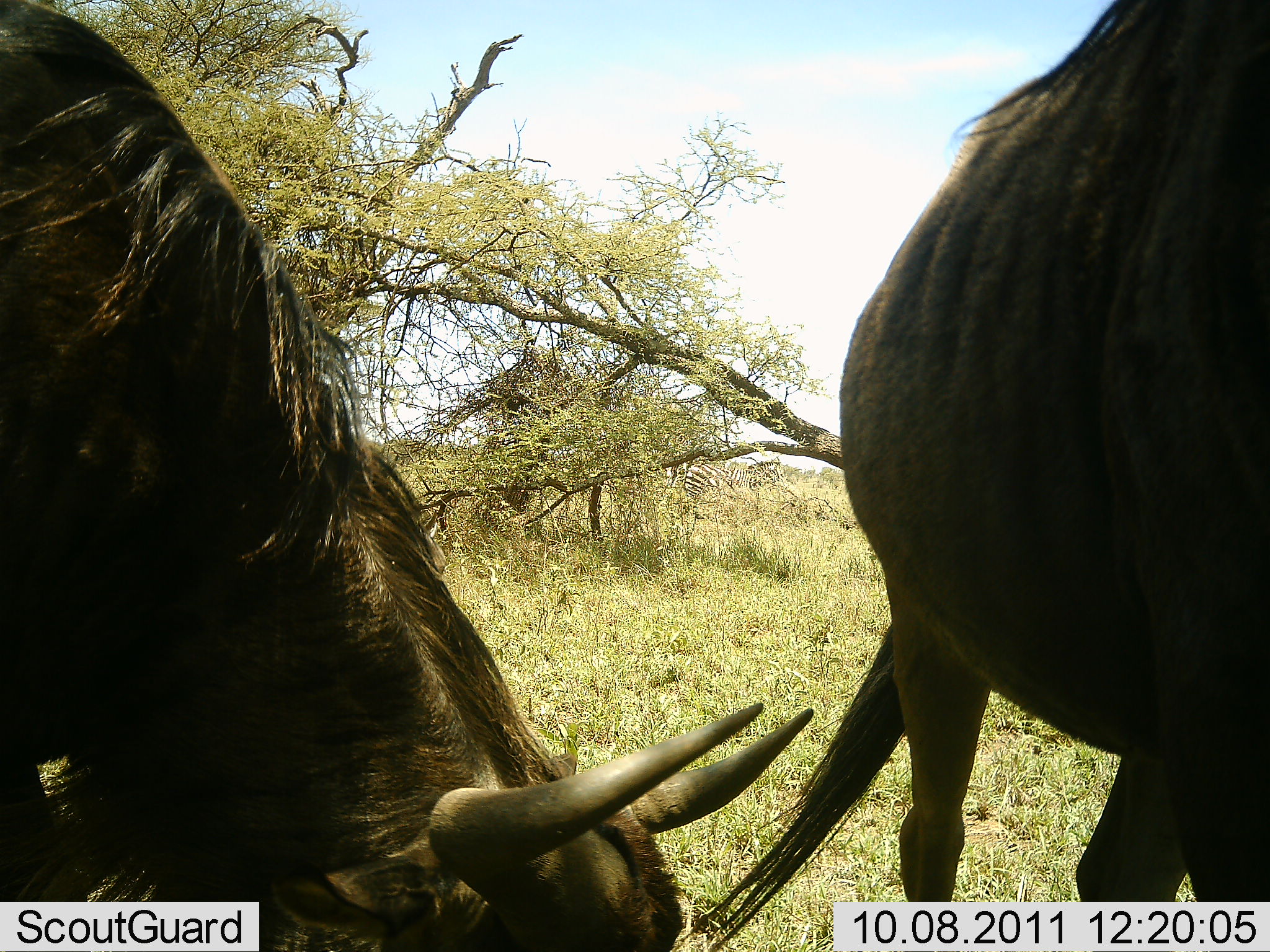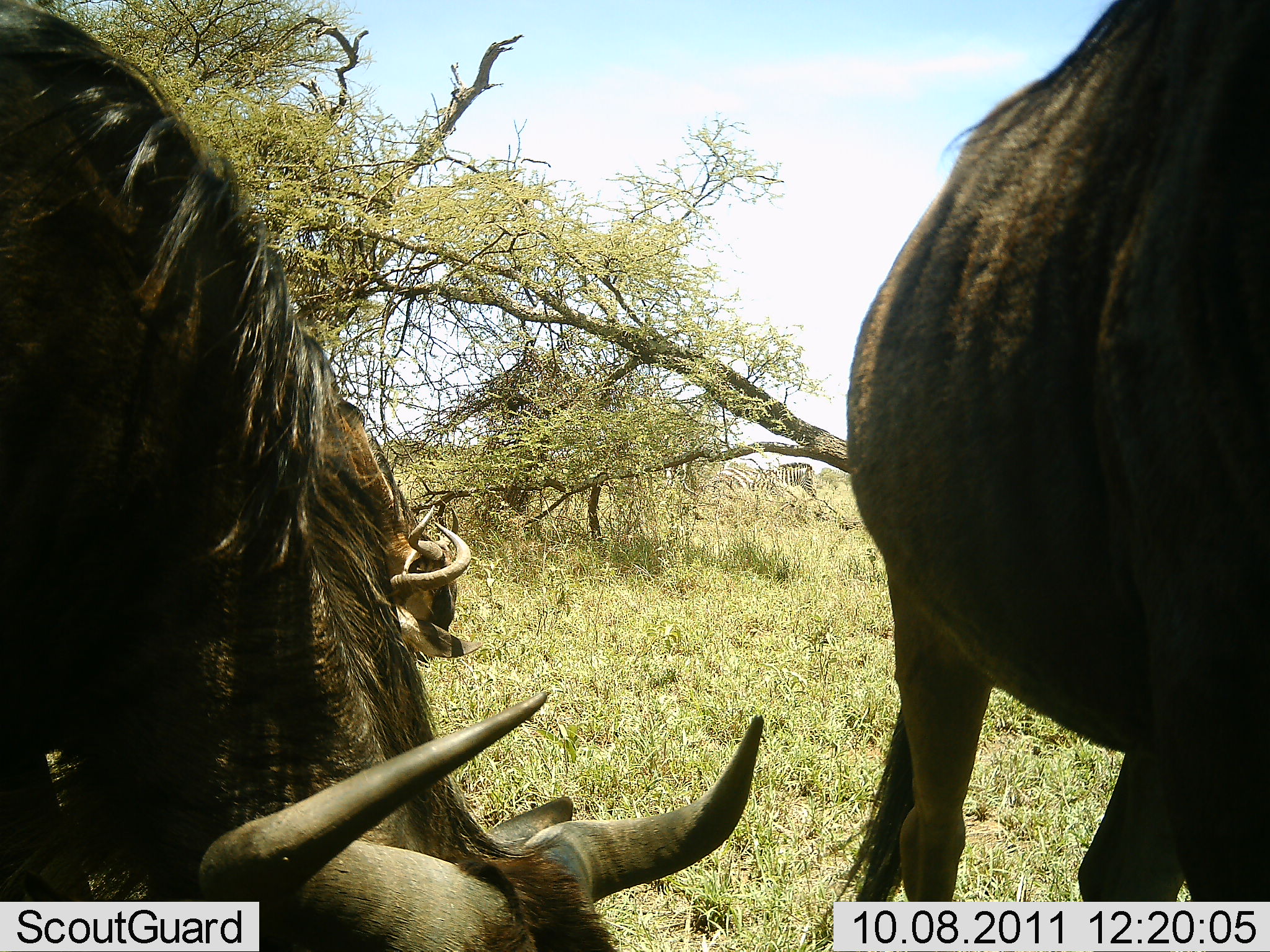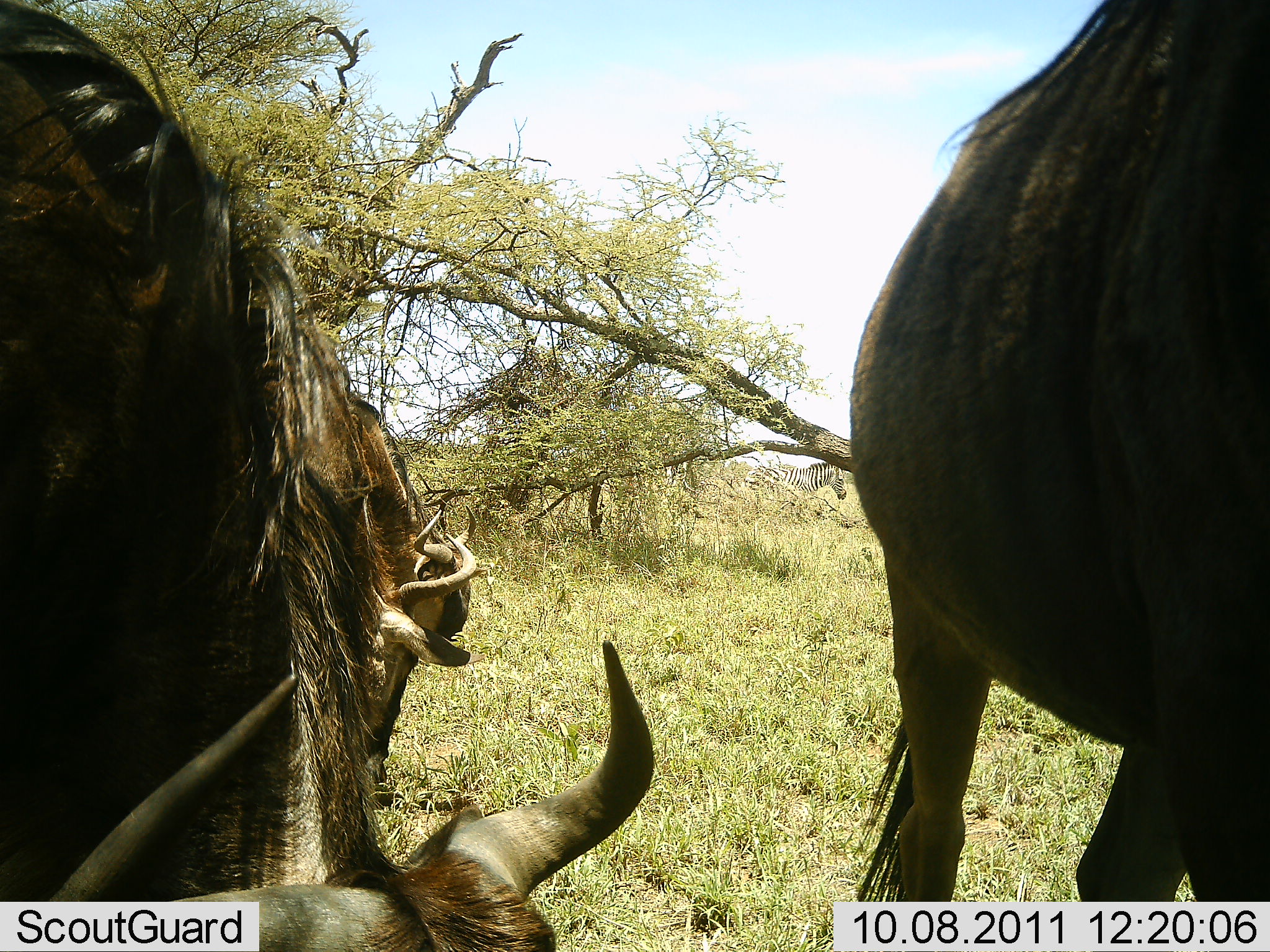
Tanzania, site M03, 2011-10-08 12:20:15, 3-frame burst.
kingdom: Animalia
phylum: Chordata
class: Mammalia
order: Artiodactyla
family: Bovidae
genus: Connochaetes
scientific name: Connochaetes taurinus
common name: blue wildebeest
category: wildebeest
Wildebeest (blue wildebeest) (Connochaetes taurinus), count 3. Behavior (volunteer vote fractions): standing 27%, resting 0%, moving 0%, interacting 0%. Young present (vote fraction): 0%. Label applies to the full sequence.